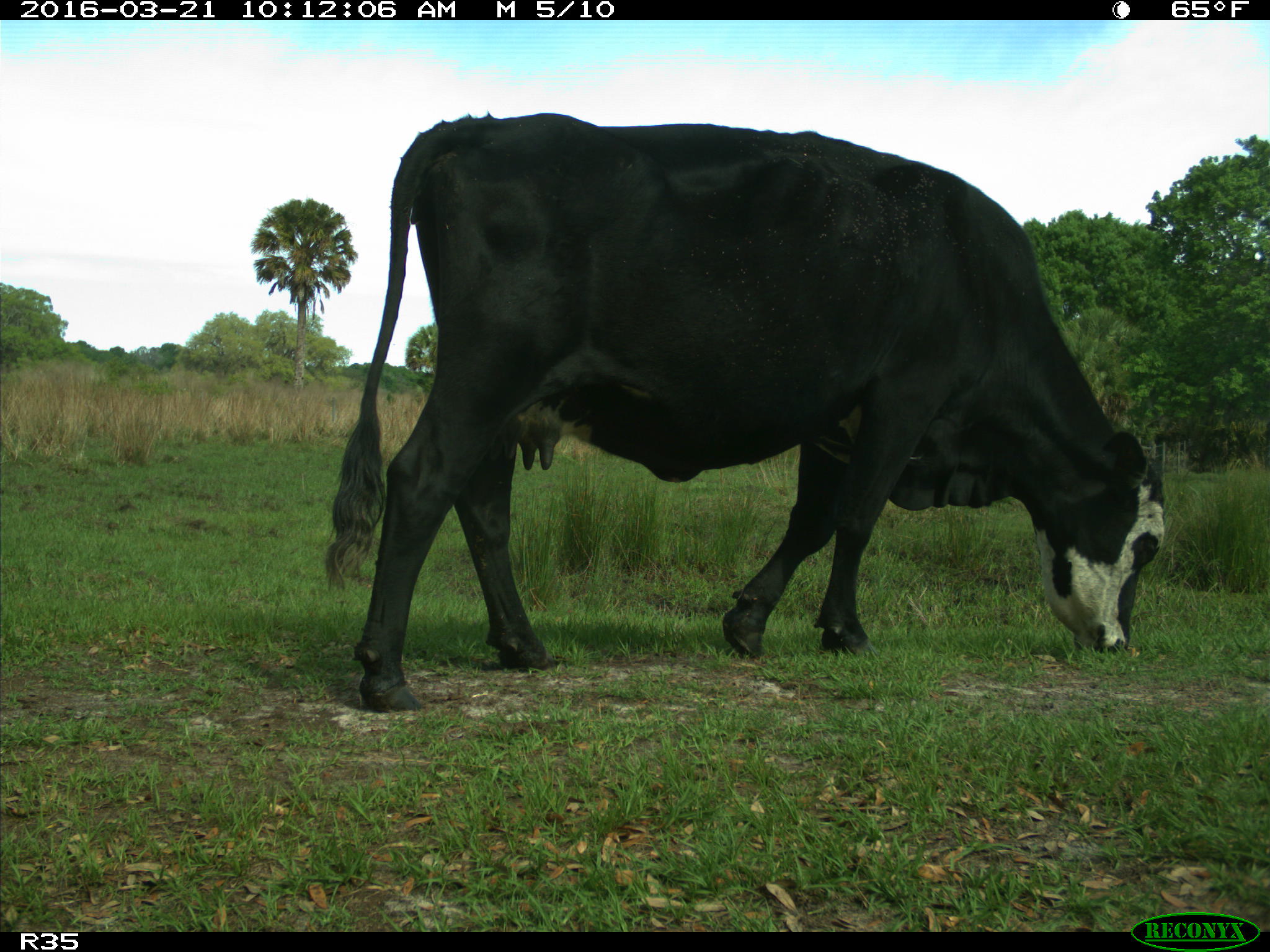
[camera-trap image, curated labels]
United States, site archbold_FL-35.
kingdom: Animalia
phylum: Chordata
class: Mammalia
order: Artiodactyla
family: Bovidae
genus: Bos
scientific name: Bos taurus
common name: domestic cow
Bos taurus (domestic cow).